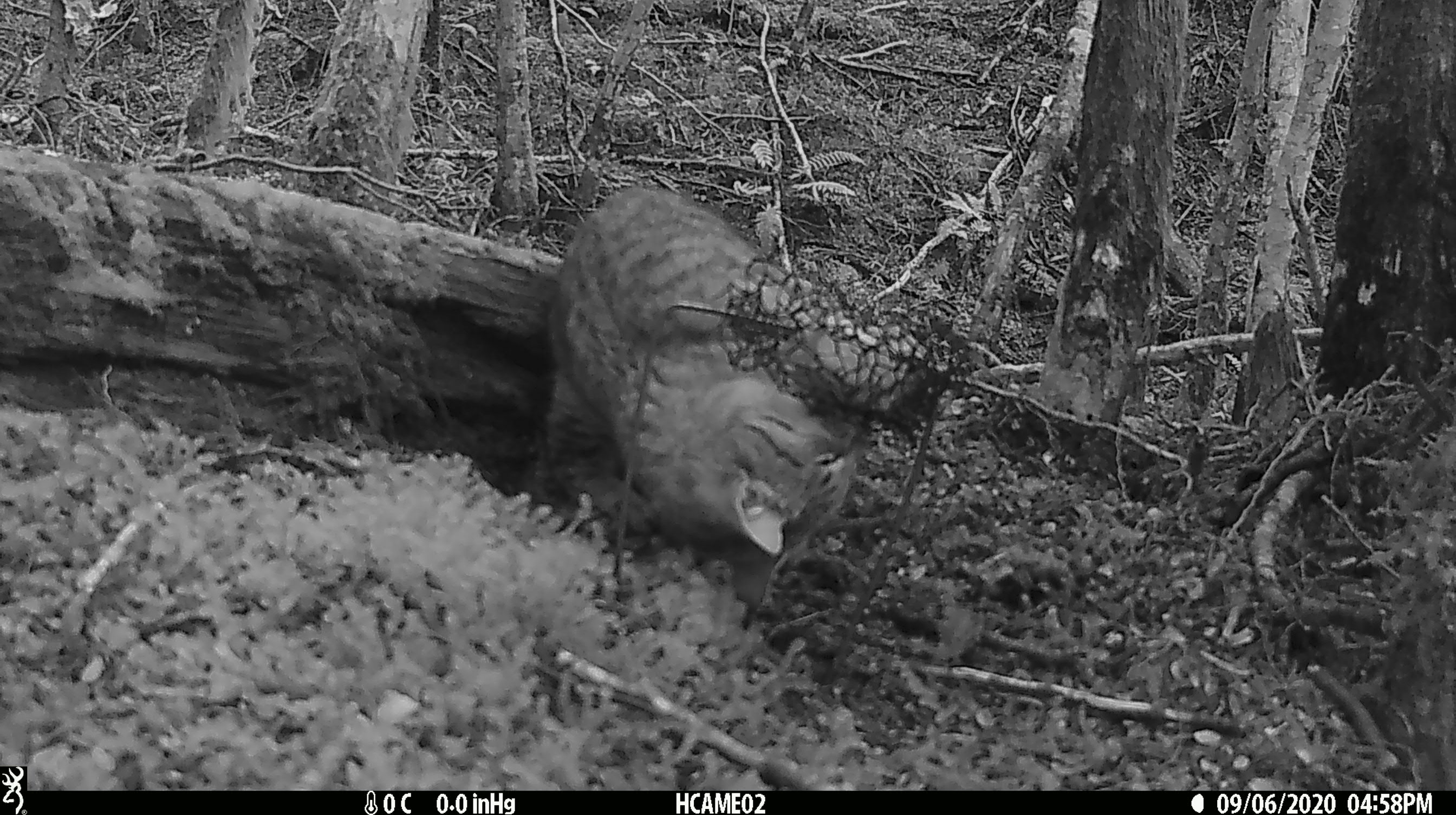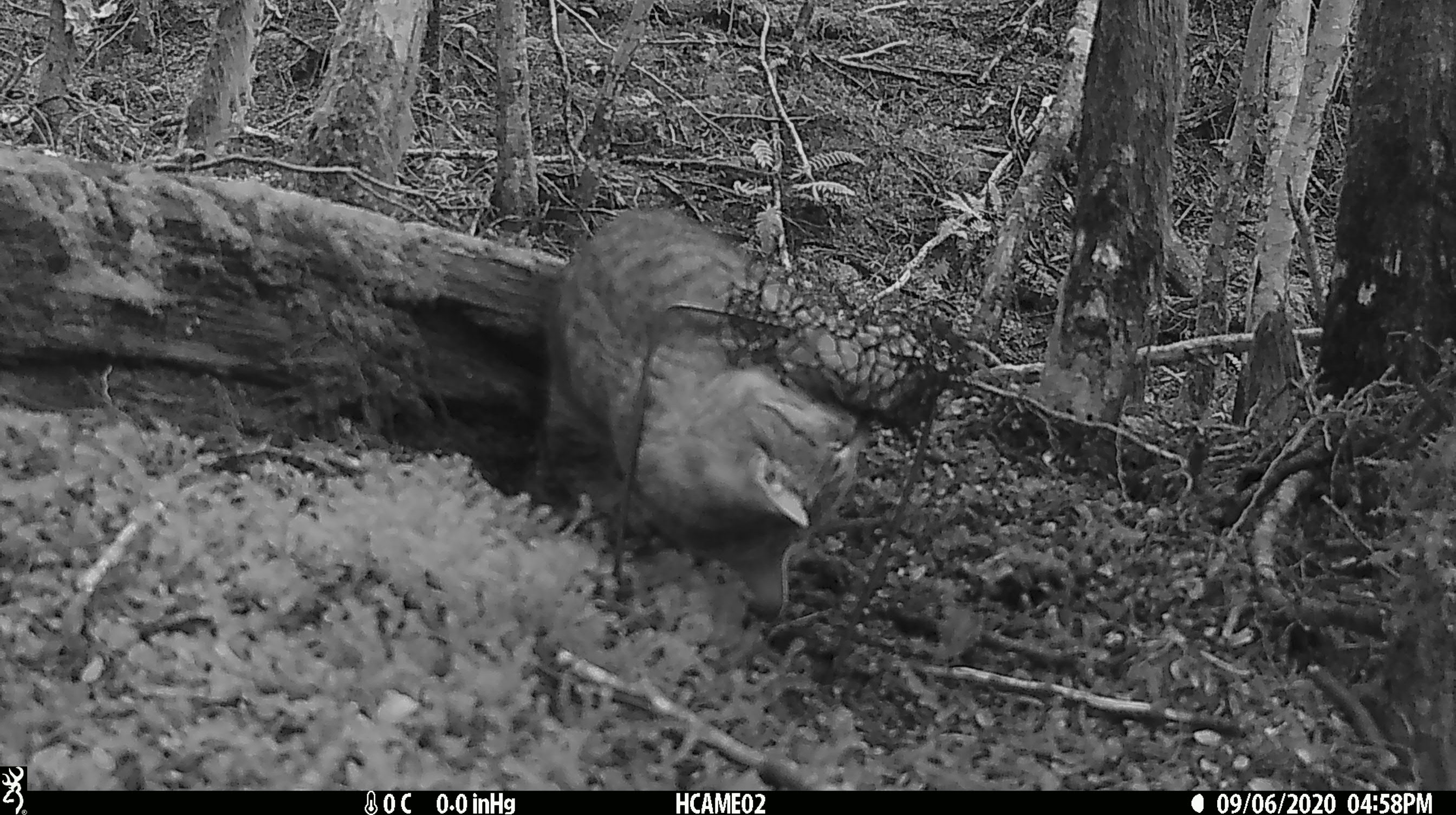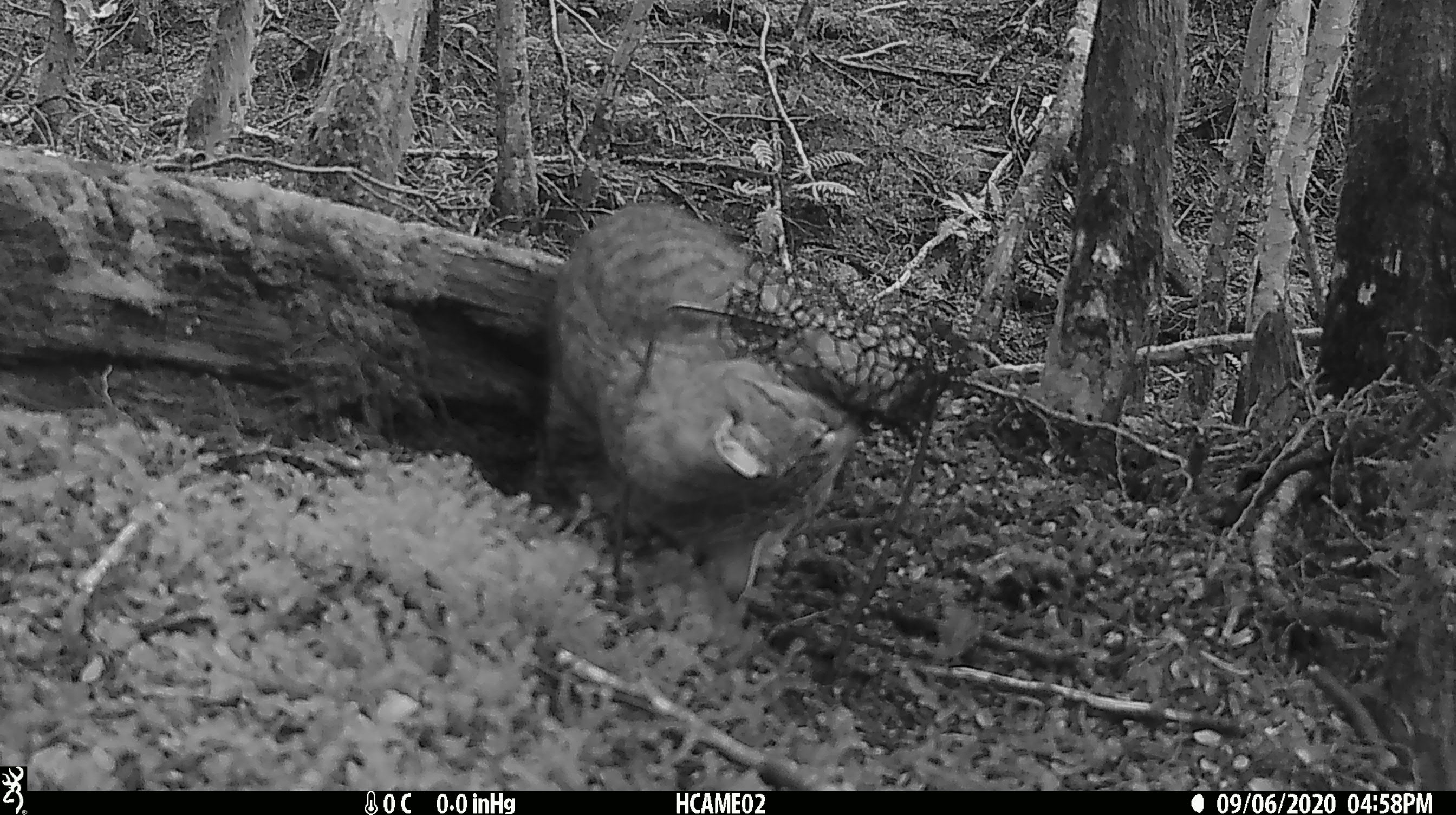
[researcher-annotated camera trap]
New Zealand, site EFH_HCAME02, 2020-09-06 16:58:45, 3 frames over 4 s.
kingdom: Animalia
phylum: Chordata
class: Mammalia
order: Carnivora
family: Felidae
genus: Felis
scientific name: Felis catus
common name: domestic cat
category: cat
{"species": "cat (domestic cat) (Felis catus)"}